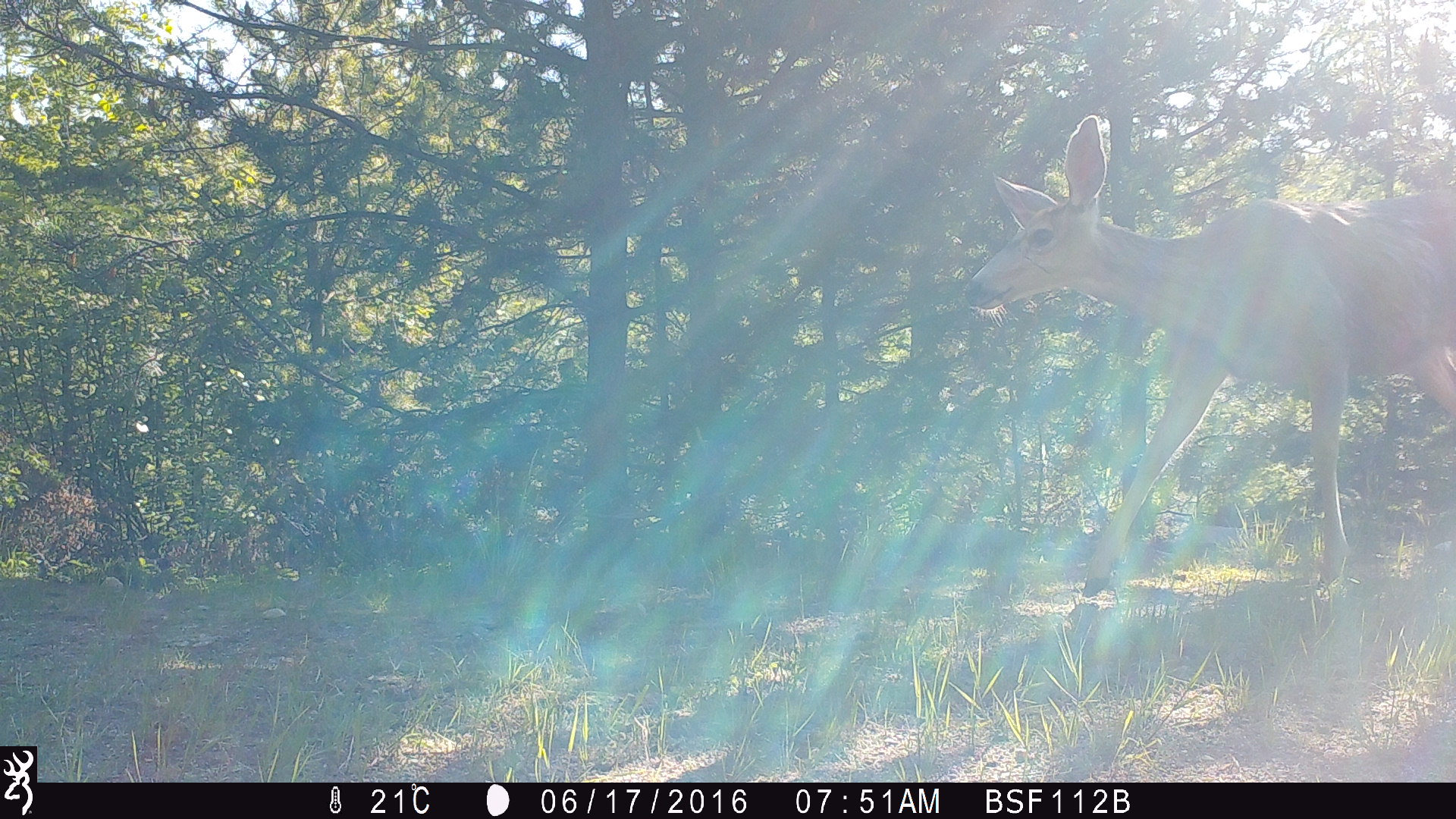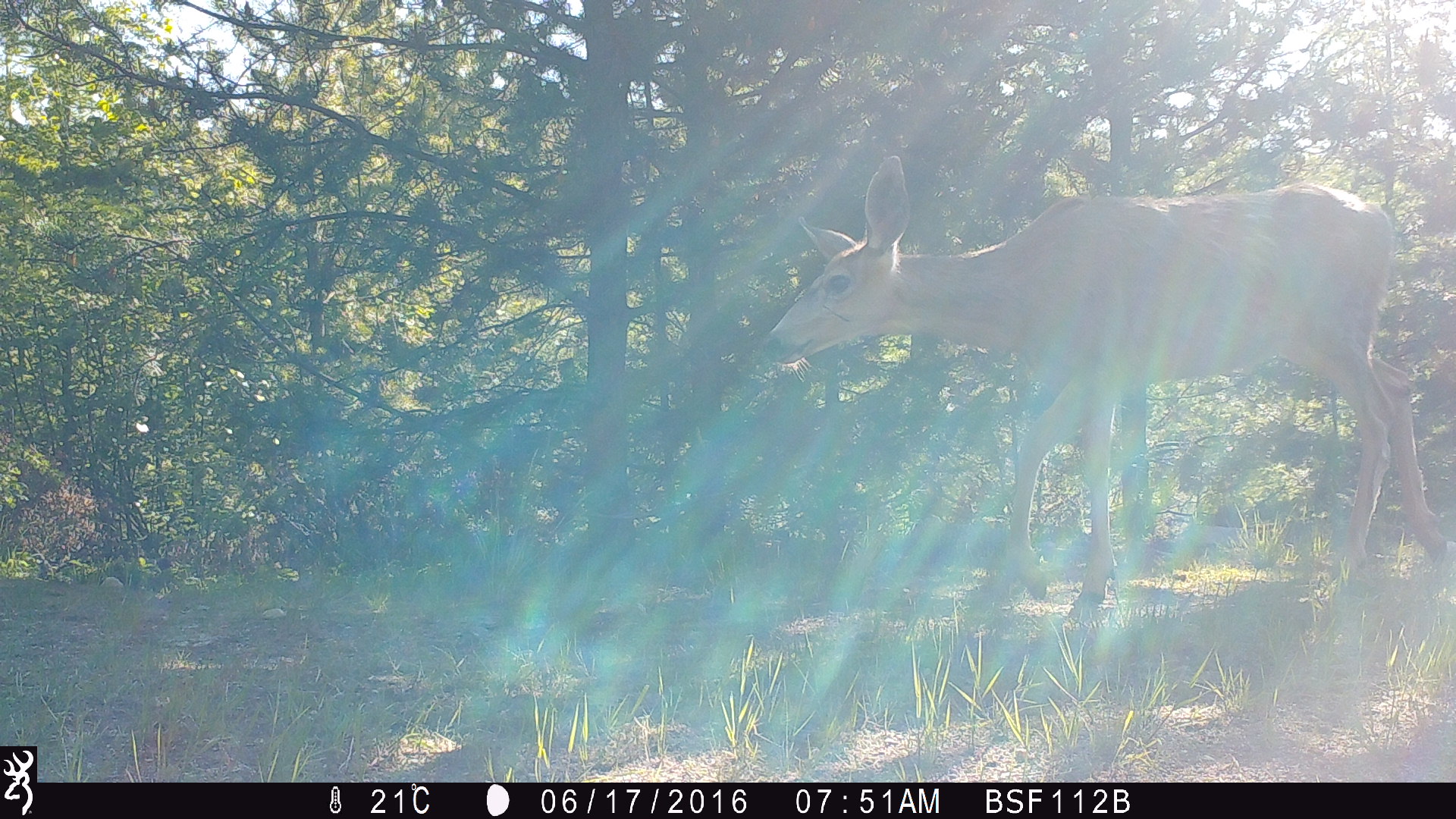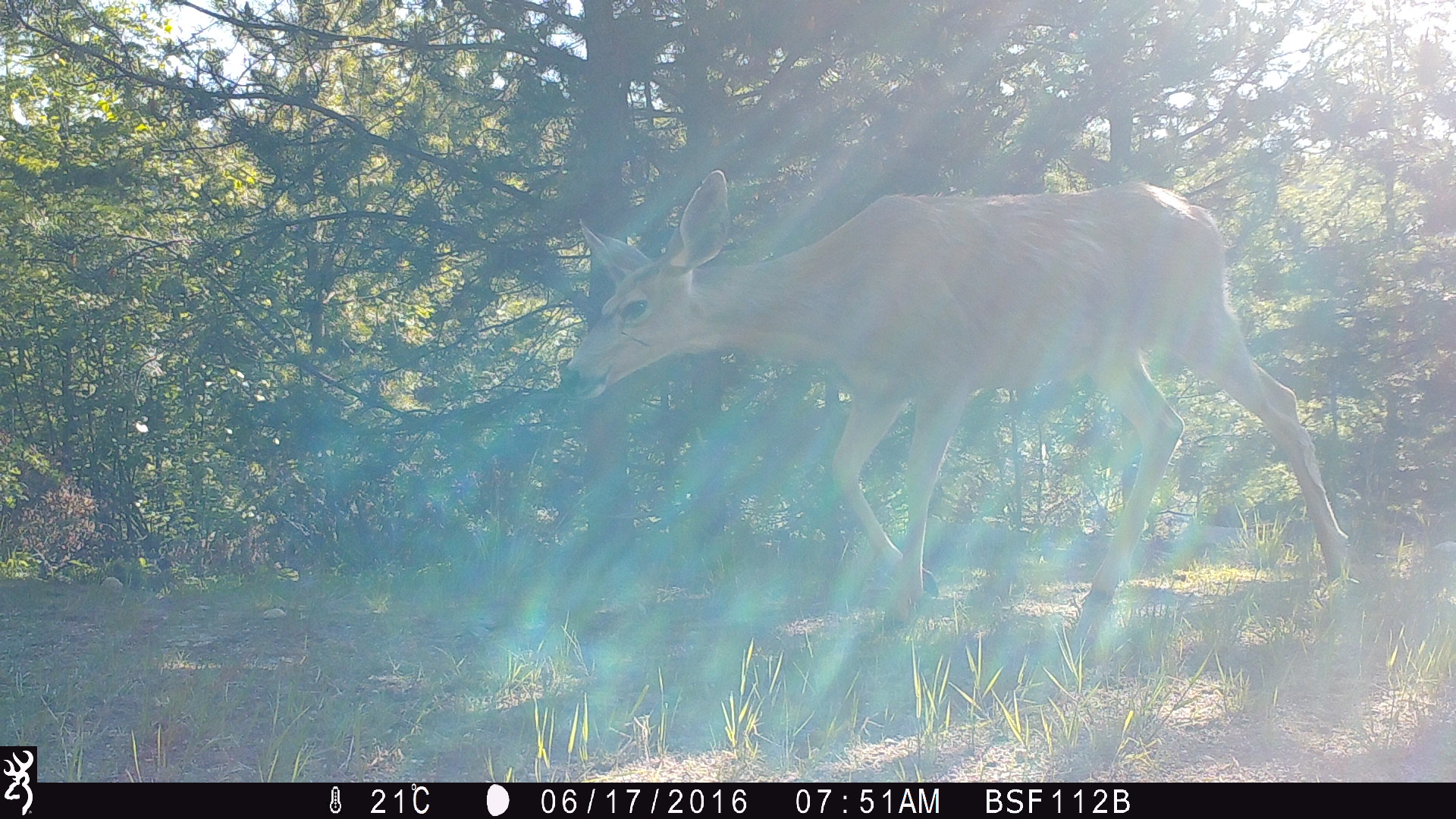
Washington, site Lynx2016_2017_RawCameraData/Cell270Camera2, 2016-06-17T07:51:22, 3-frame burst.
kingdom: Animalia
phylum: Chordata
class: Mammalia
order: Artiodactyla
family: Cervidae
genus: Odocoileus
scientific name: Odocoileus hemionus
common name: mule deer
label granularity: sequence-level